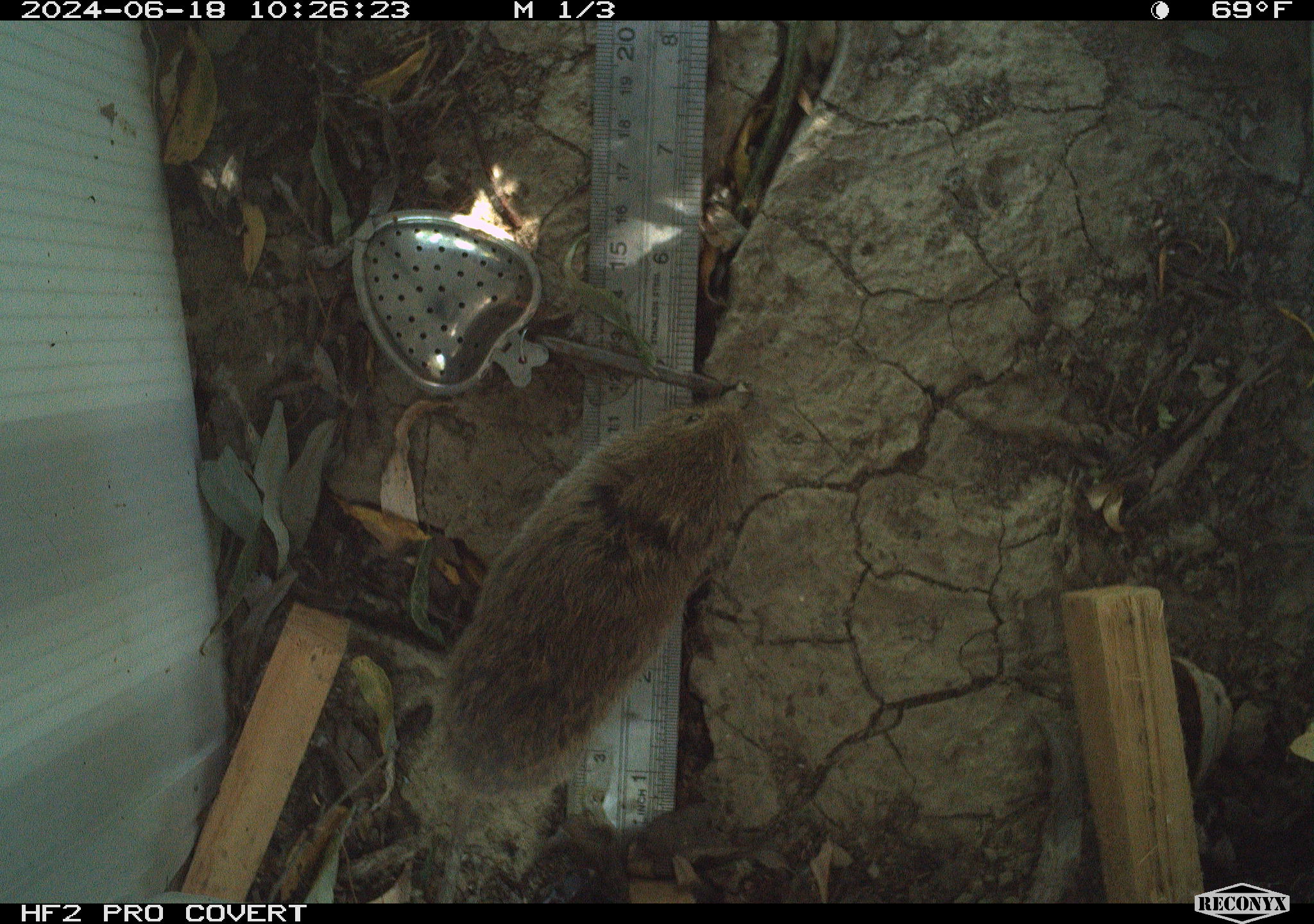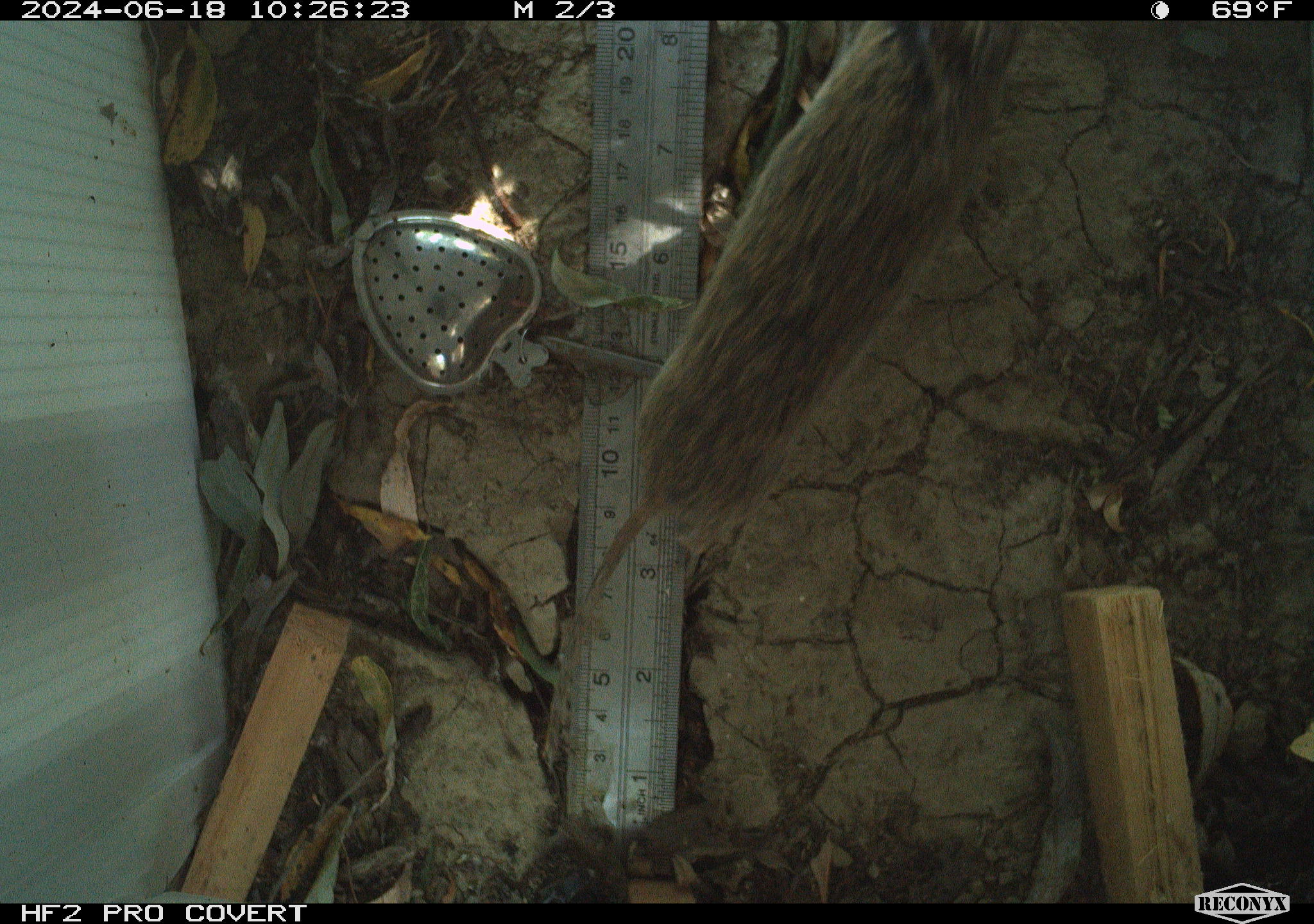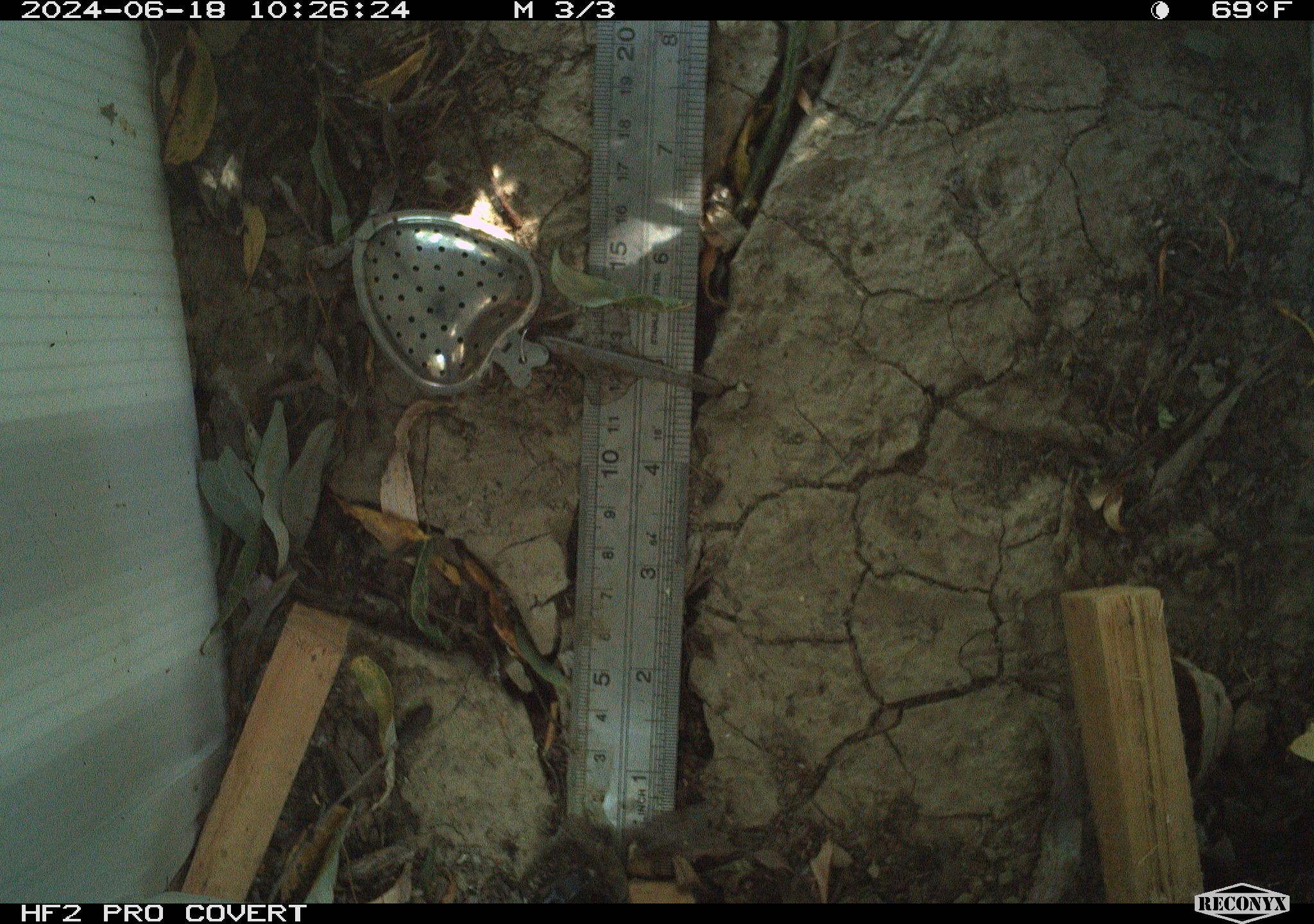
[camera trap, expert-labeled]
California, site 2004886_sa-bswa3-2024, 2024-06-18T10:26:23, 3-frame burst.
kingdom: Animalia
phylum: Chordata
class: Mammalia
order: Rodentia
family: Cricetidae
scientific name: Arvicolinae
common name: voles, lemmings, and muskrats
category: arvicolinae subfamily